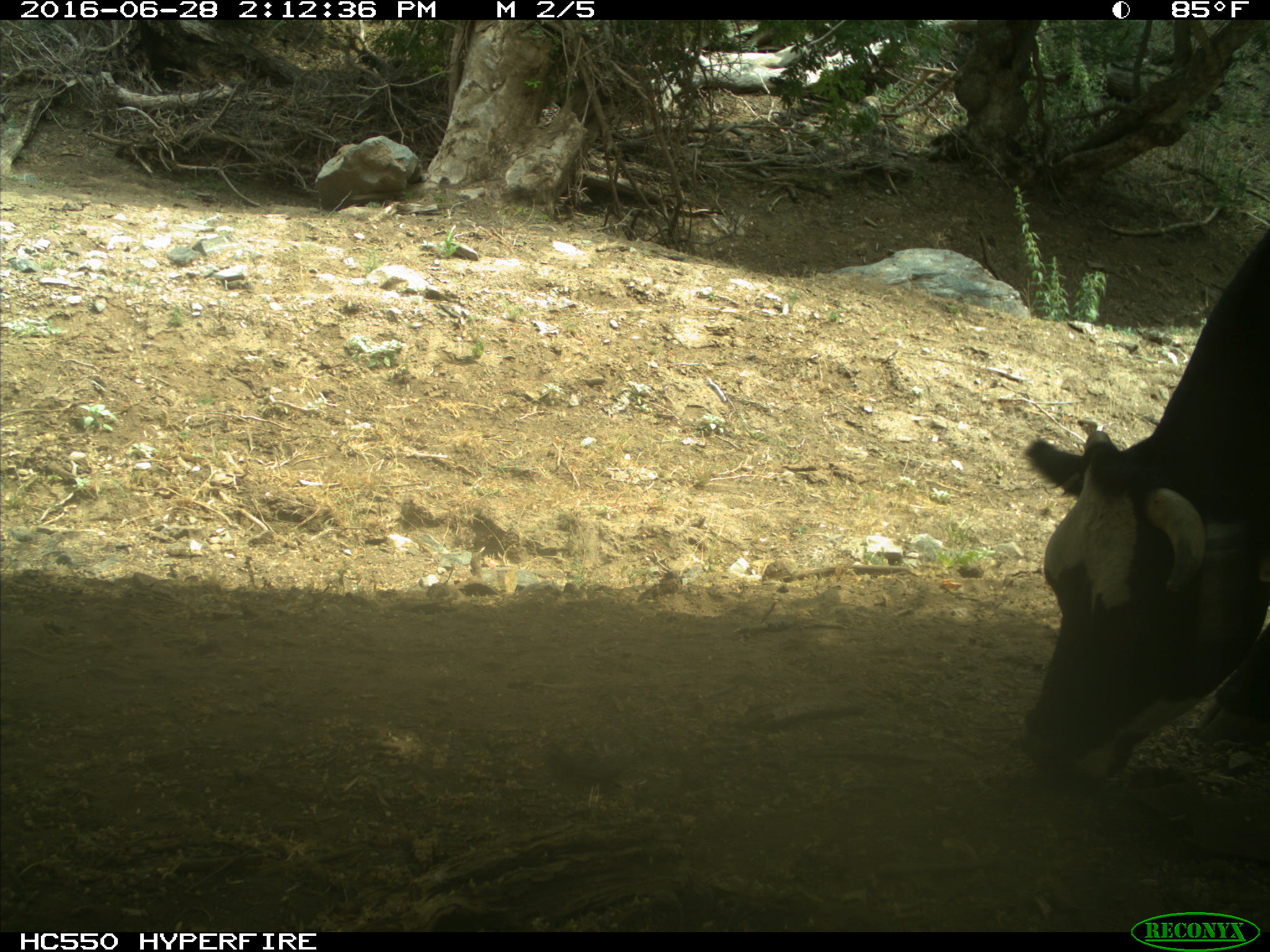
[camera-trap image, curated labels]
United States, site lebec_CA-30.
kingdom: Animalia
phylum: Chordata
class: Mammalia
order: Artiodactyla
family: Bovidae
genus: Bos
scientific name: Bos taurus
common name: domestic cow